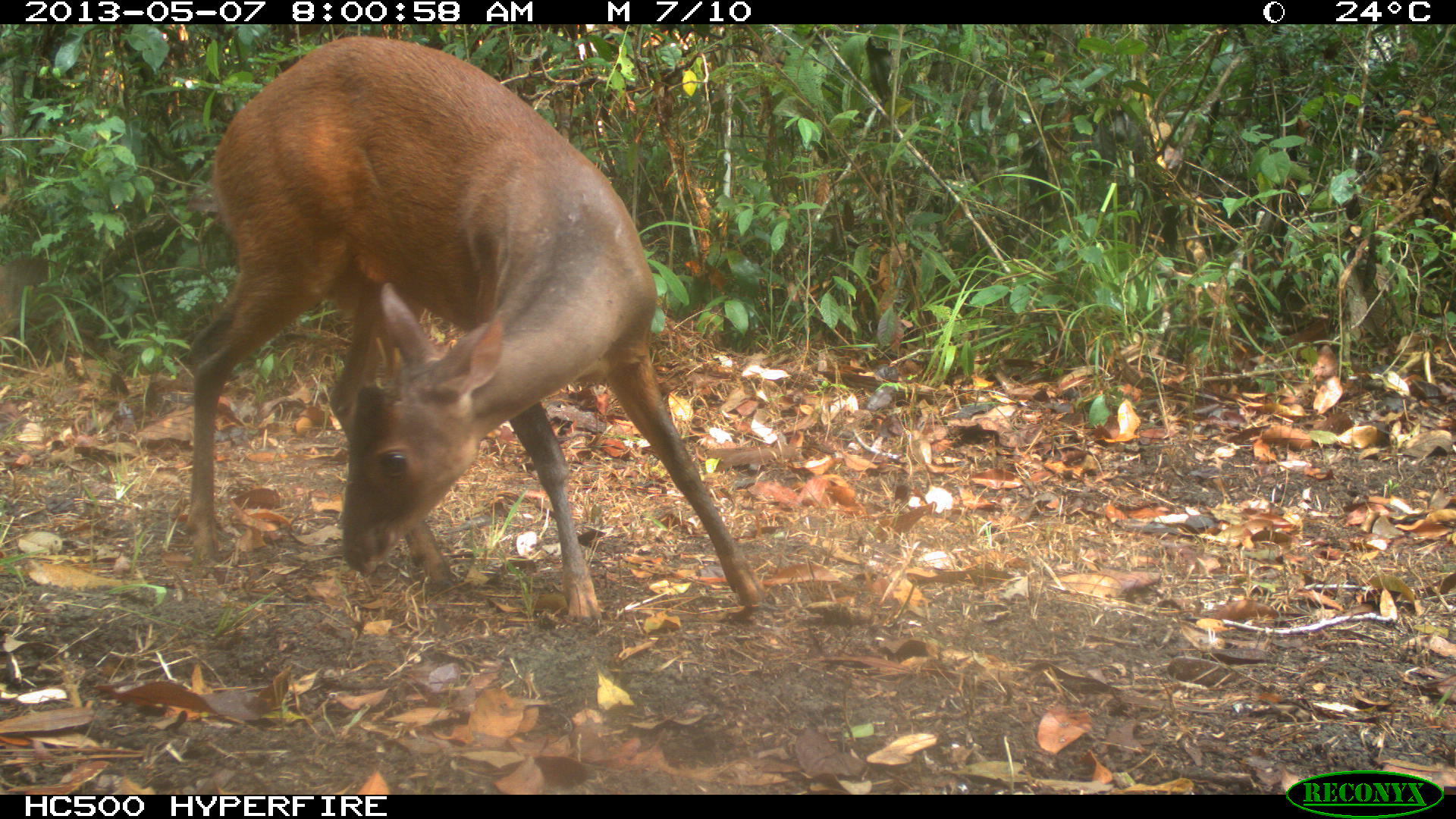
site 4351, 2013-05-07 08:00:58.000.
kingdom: Animalia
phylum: Chordata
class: Mammalia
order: Artiodactyla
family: Cervidae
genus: Mazama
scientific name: Mazama temama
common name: central american red brocket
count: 1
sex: male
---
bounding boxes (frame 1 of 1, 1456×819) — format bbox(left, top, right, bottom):
mazama temama: bbox(177, 33, 765, 622)